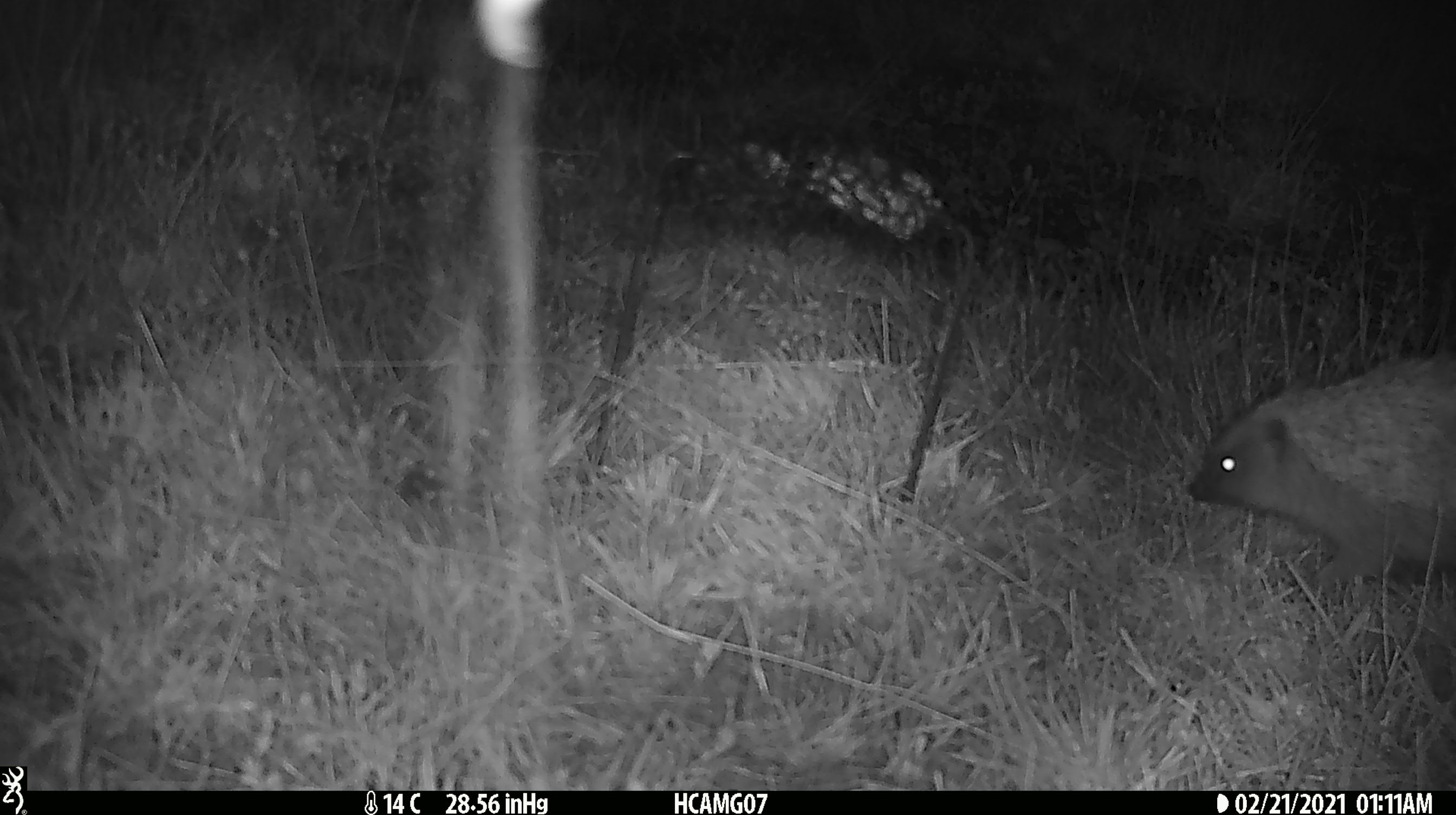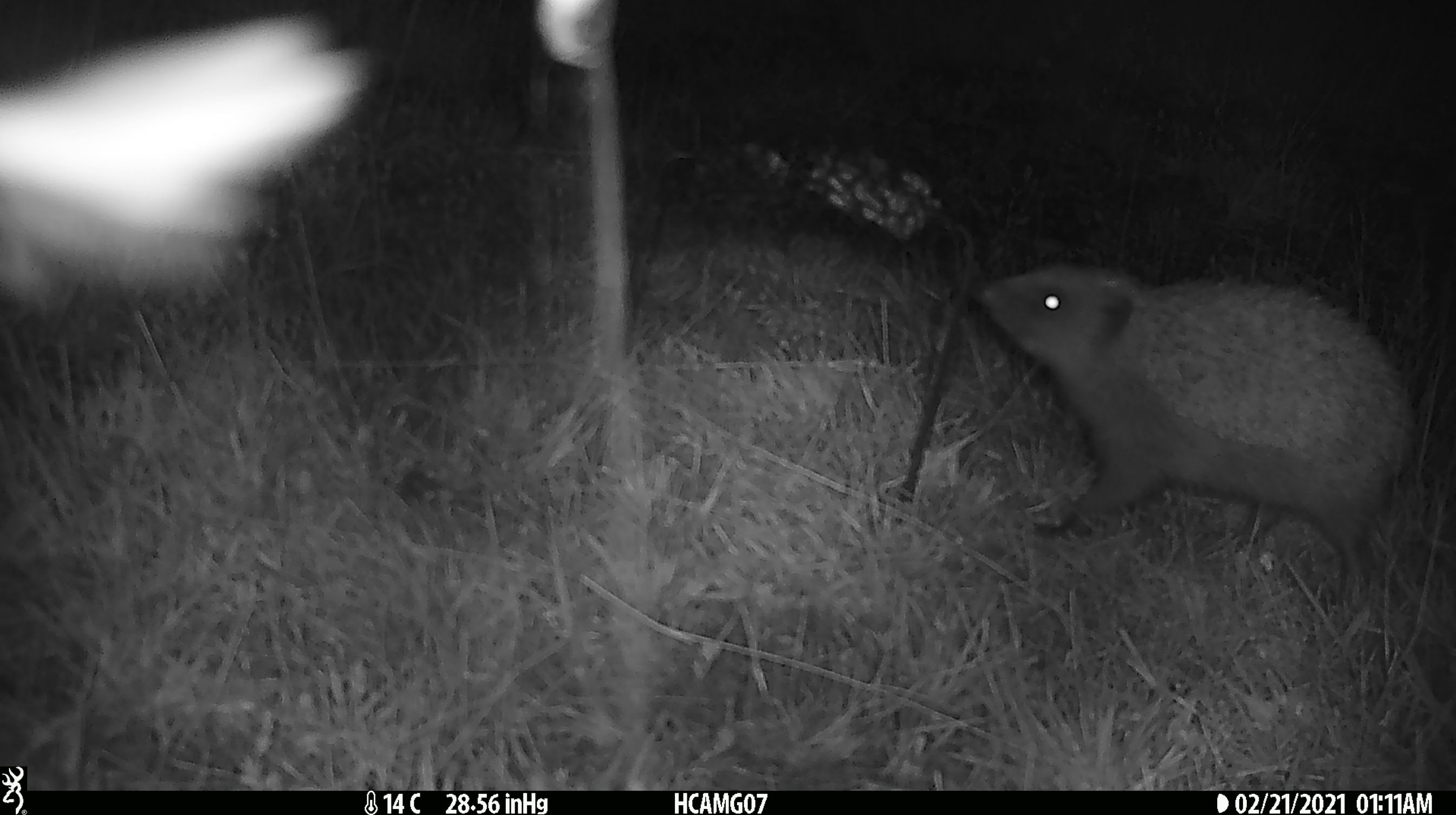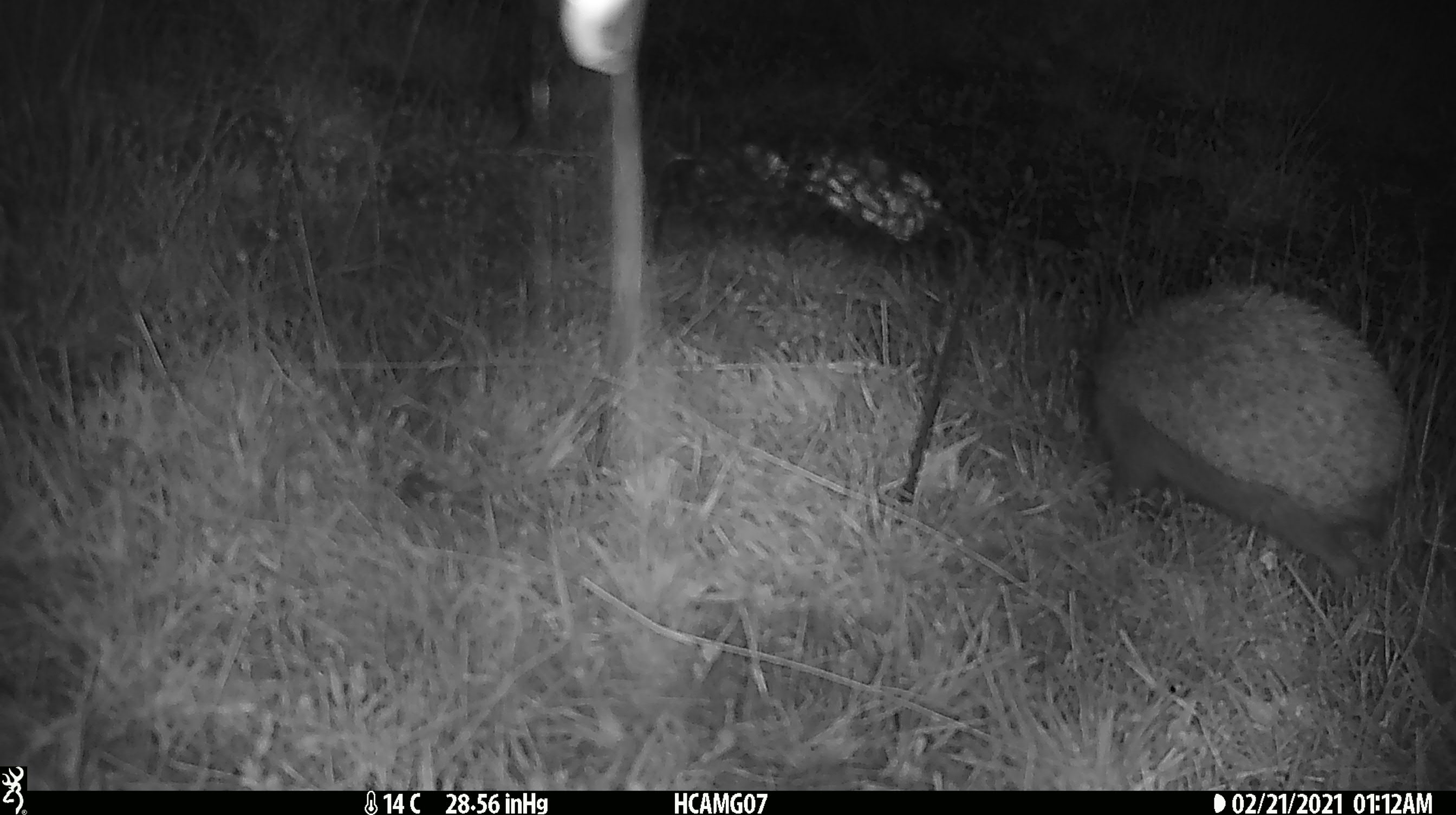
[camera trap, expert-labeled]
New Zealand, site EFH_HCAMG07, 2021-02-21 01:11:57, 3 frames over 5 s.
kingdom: Animalia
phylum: Chordata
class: Mammalia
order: Eulipotyphla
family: Erinaceidae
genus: Erinaceus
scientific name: Erinaceus europaeus europaeus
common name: european hedgehog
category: hedgehog